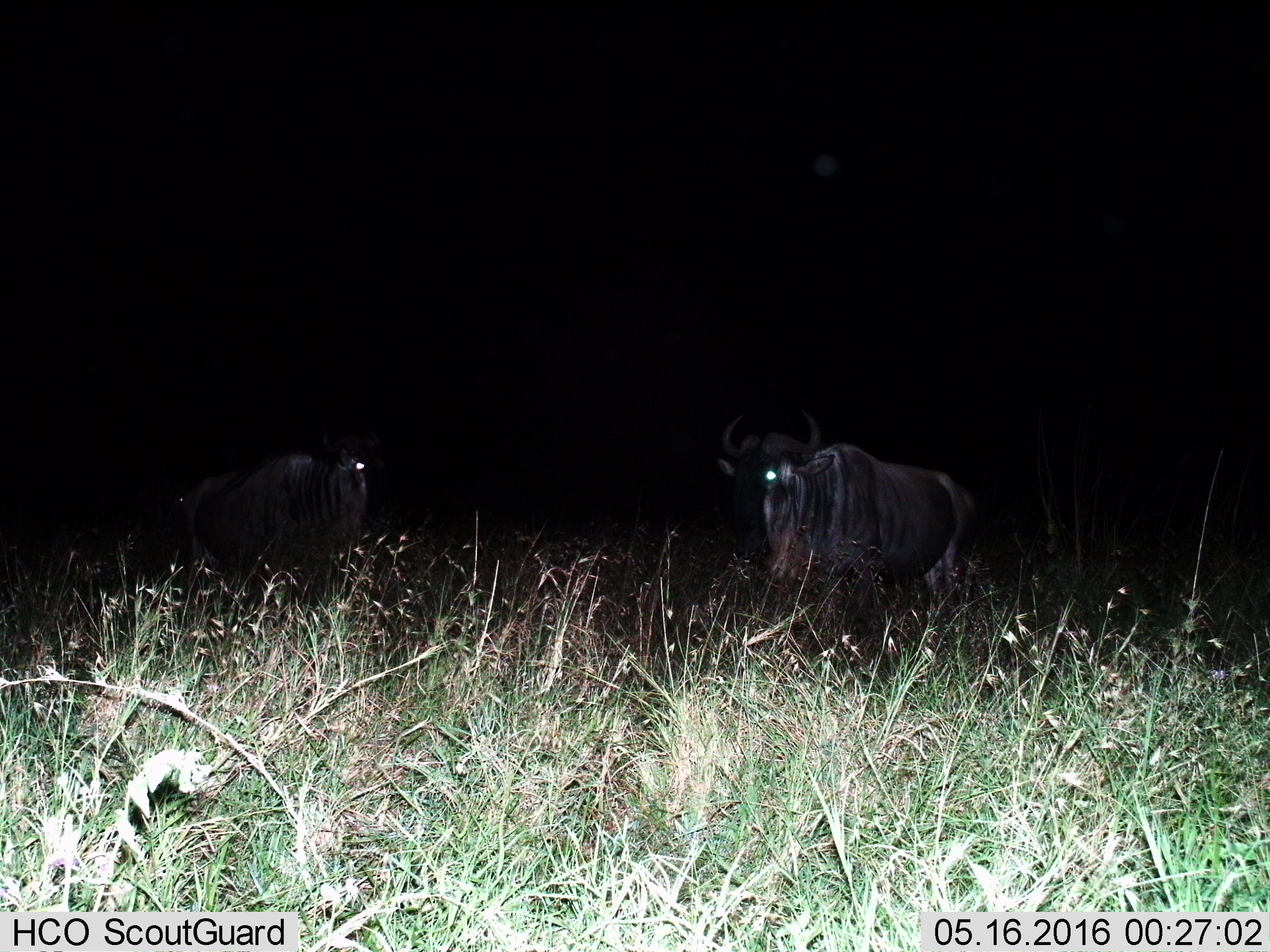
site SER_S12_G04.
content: unidentified animal